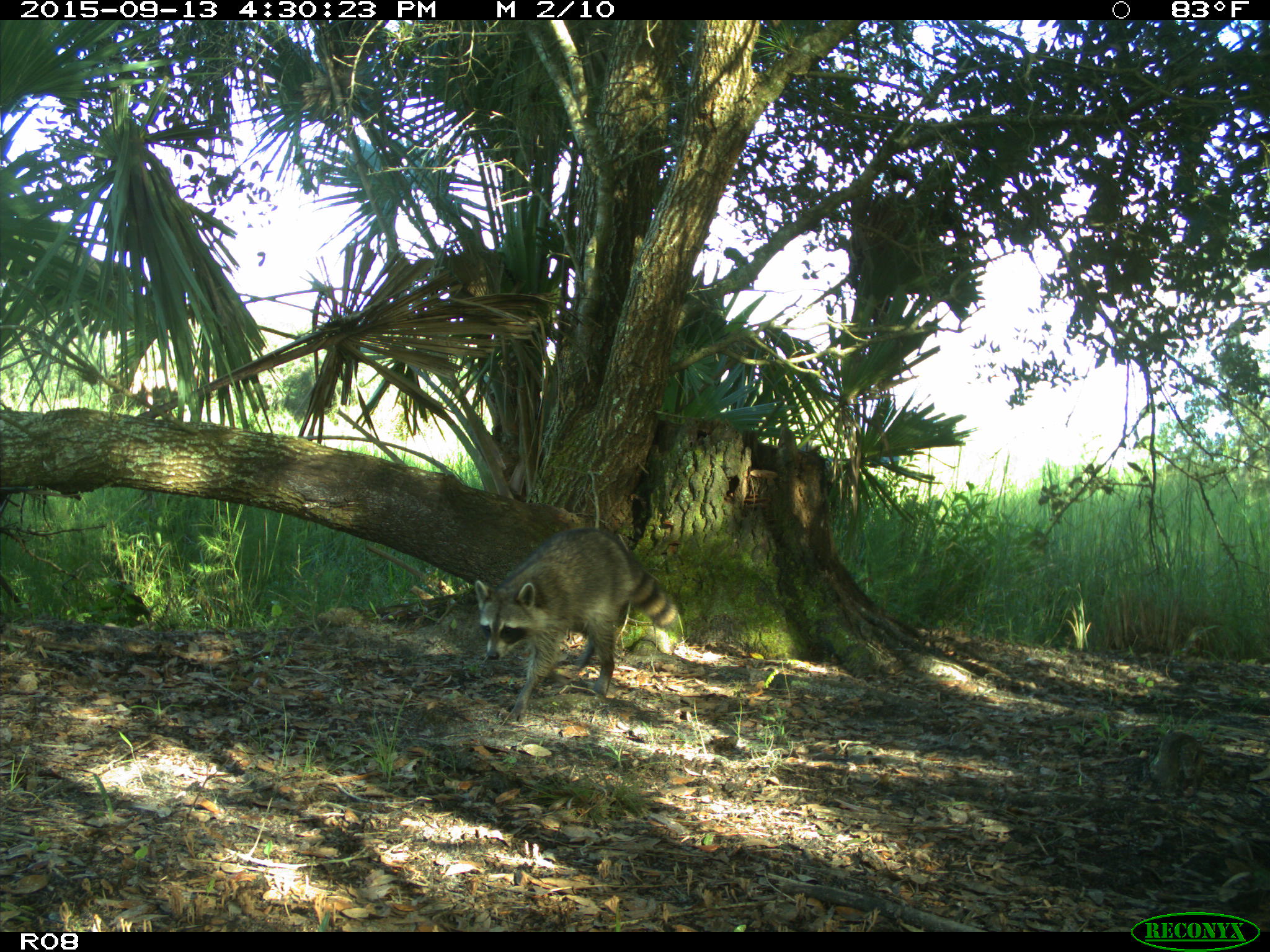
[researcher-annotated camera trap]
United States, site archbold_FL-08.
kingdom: Animalia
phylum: Chordata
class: Mammalia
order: Carnivora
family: Procyonidae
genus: Procyon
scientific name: Procyon lotor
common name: common raccoon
Procyon lotor (common raccoon).